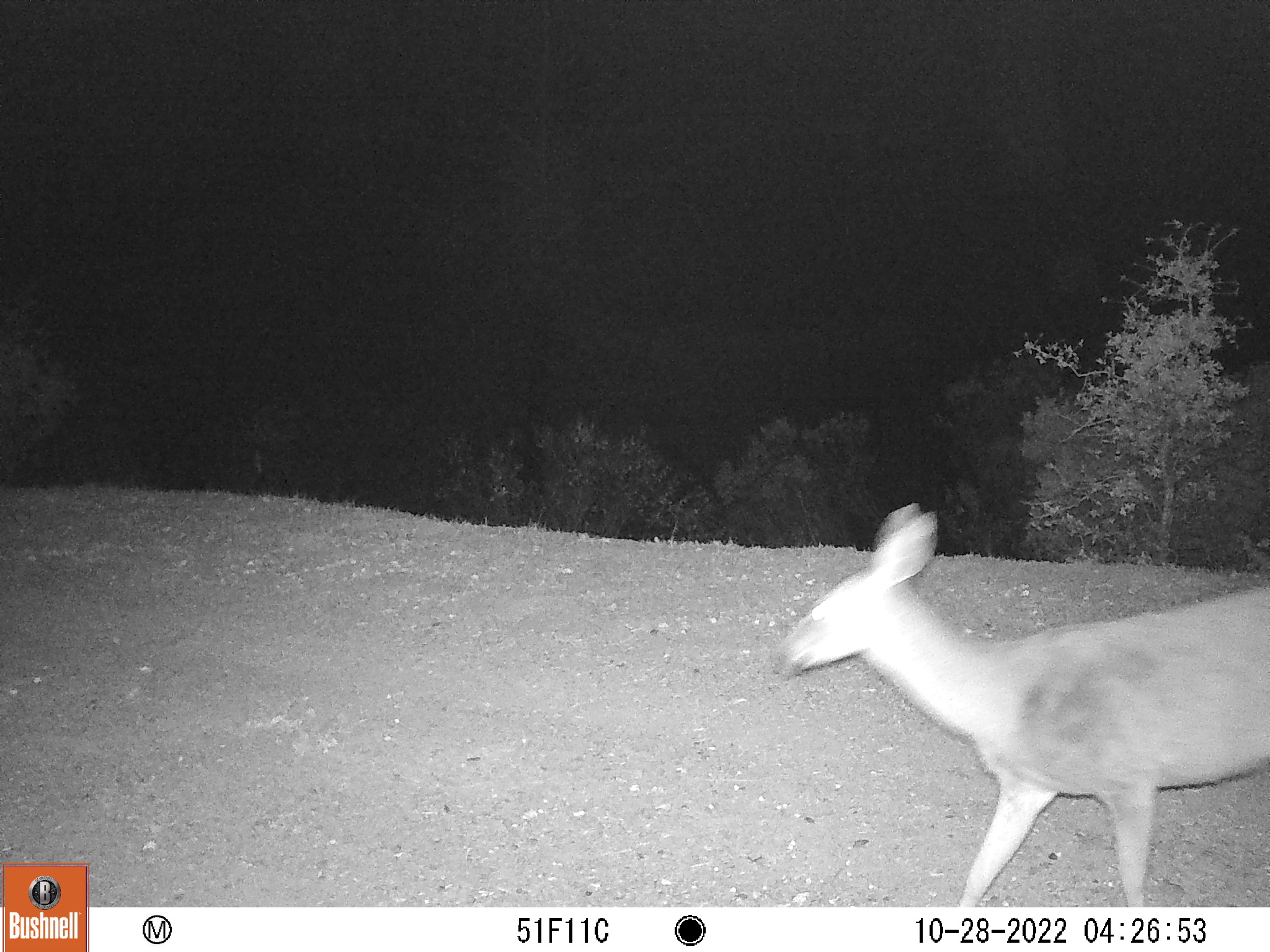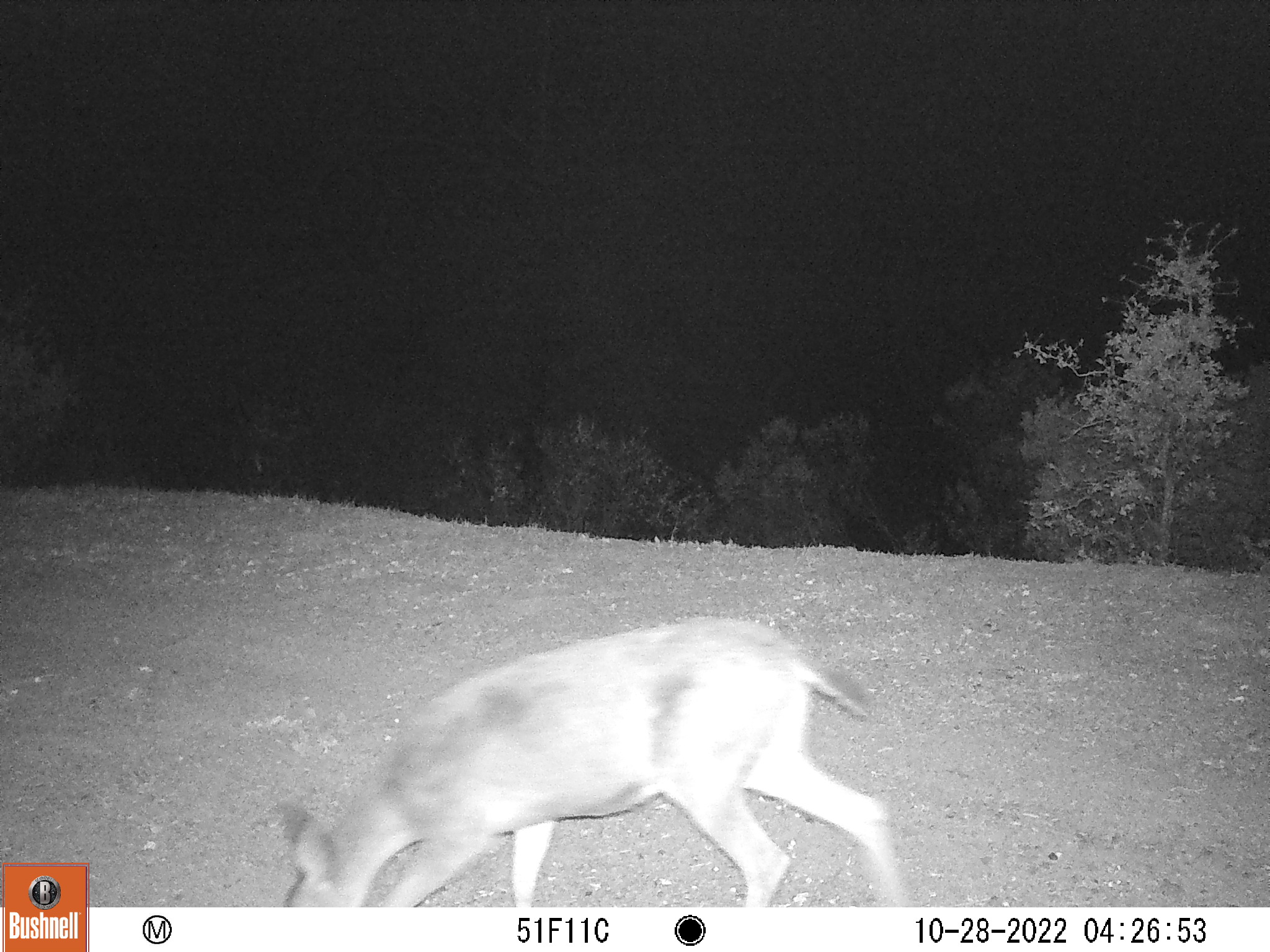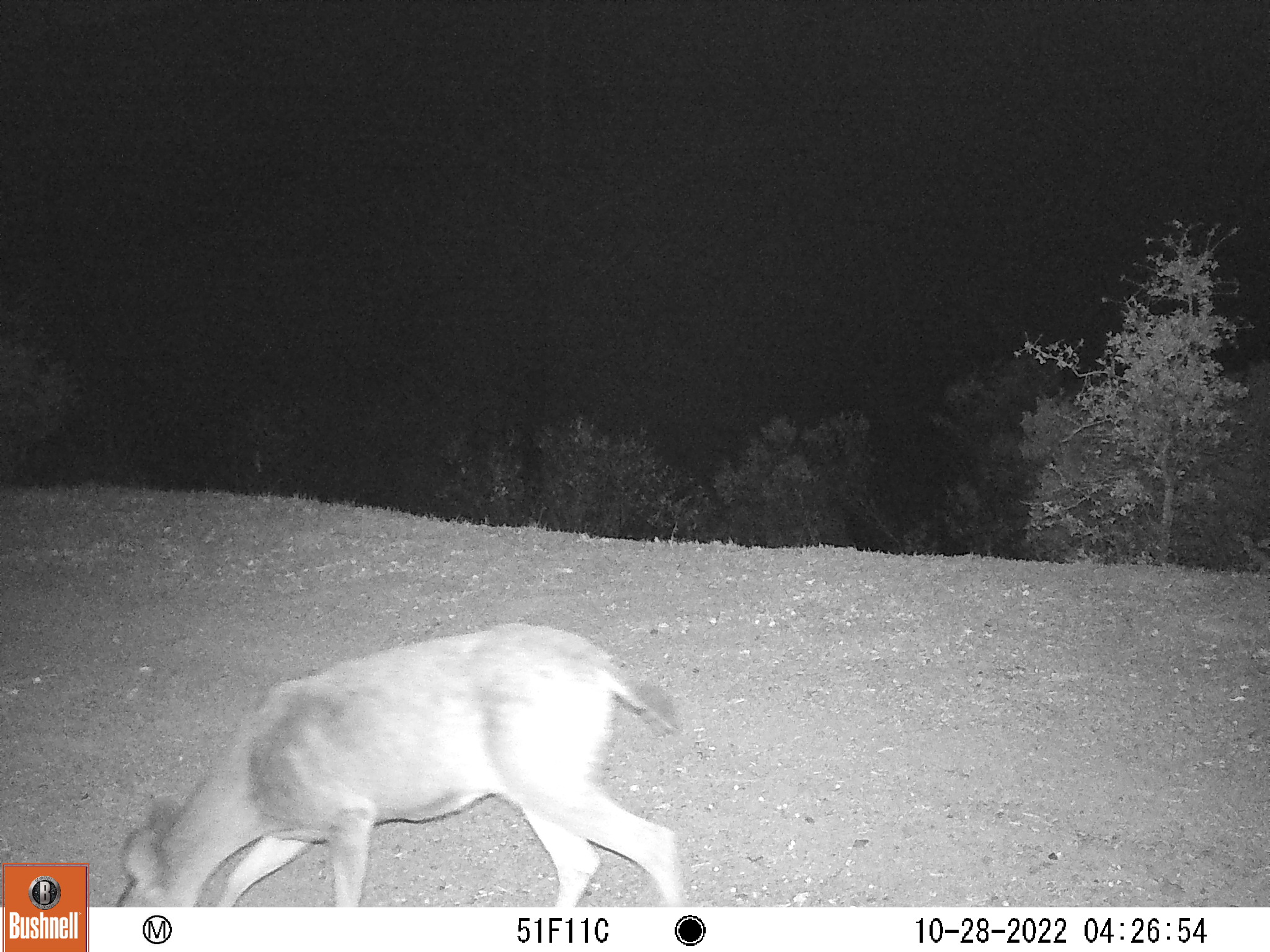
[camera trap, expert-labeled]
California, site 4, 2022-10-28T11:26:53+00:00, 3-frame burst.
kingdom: Animalia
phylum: Chordata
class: Mammalia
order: Artiodactyla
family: Cervidae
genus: Odocoileus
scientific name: Odocoileus hemionus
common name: mule deer